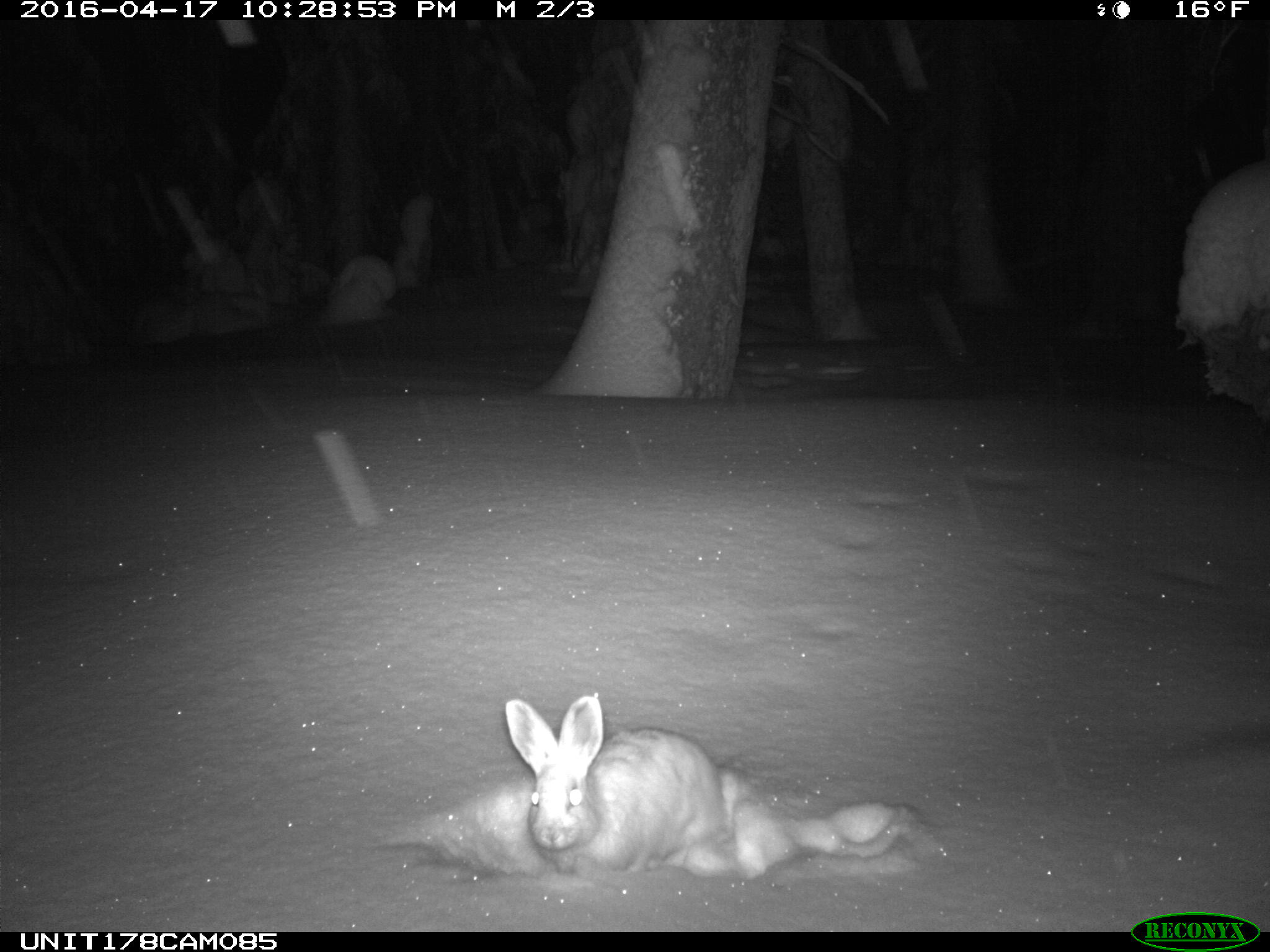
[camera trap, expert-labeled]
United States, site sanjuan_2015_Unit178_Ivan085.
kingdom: Animalia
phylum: Chordata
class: Mammalia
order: Lagomorpha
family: Leporidae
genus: Lepus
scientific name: Lepus americanus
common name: snowshoe hare